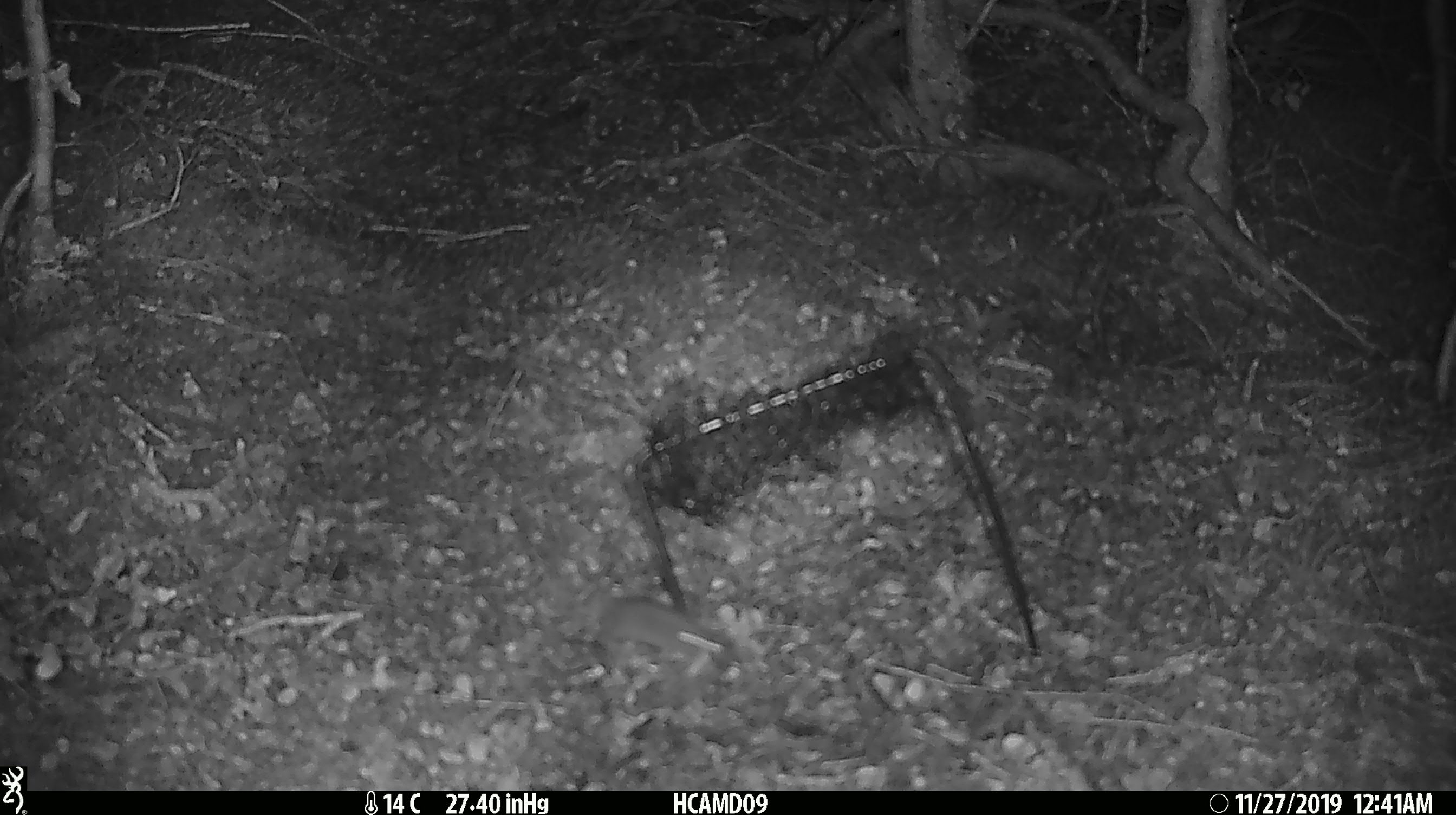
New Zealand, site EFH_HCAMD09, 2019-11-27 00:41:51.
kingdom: Animalia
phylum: Chordata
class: Mammalia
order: Rodentia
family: Muridae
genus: Mus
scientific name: Mus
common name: mouse